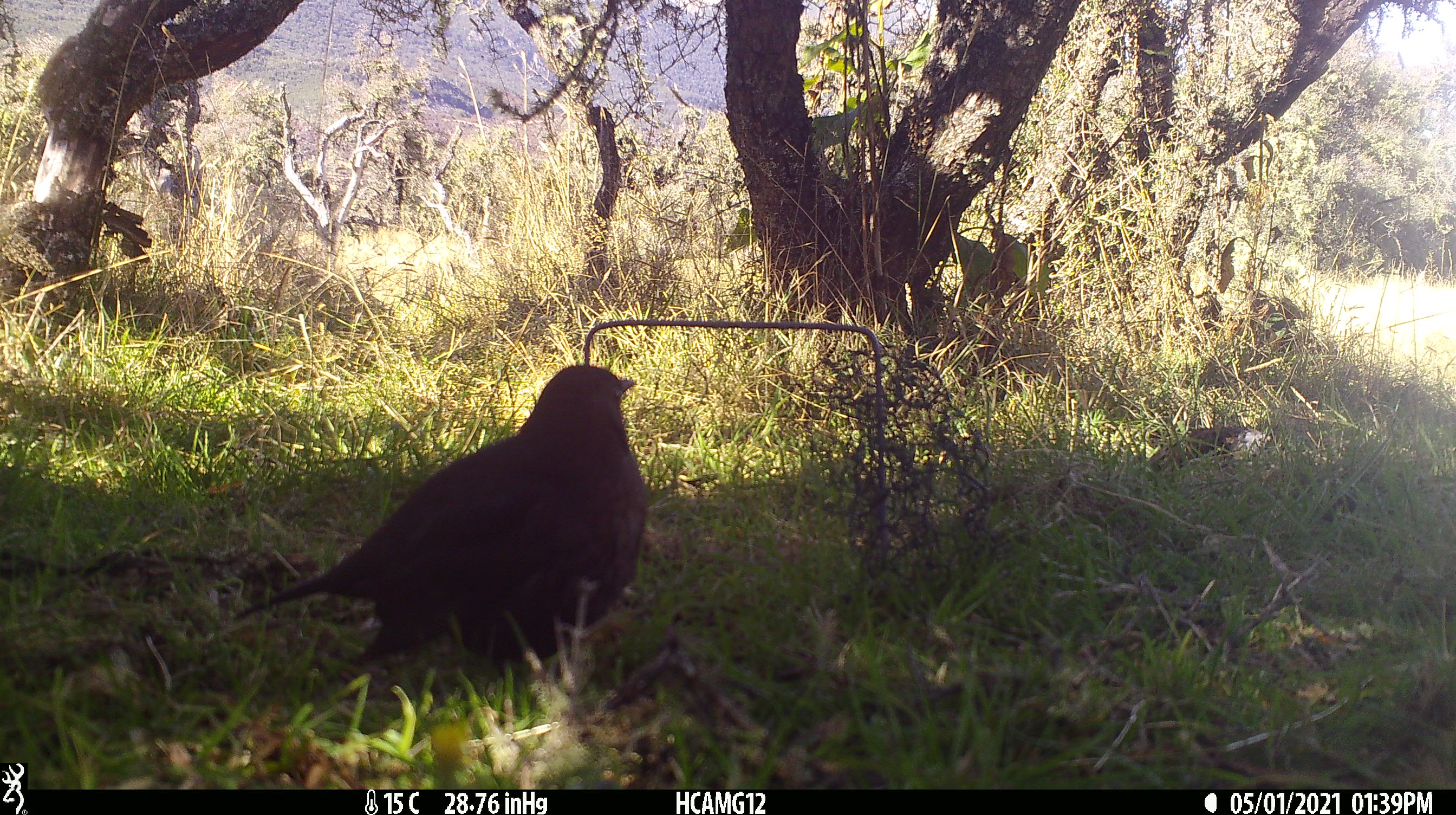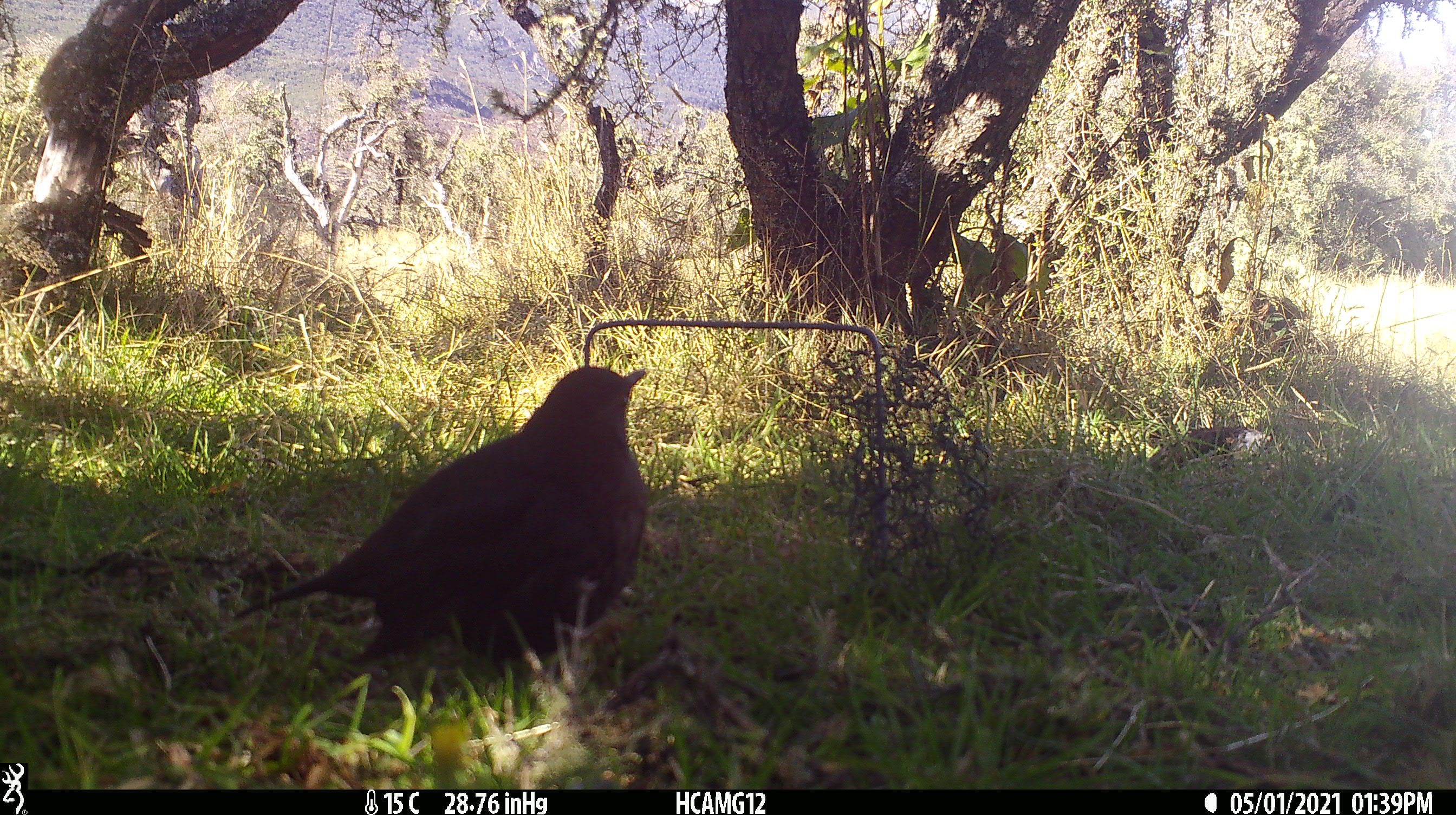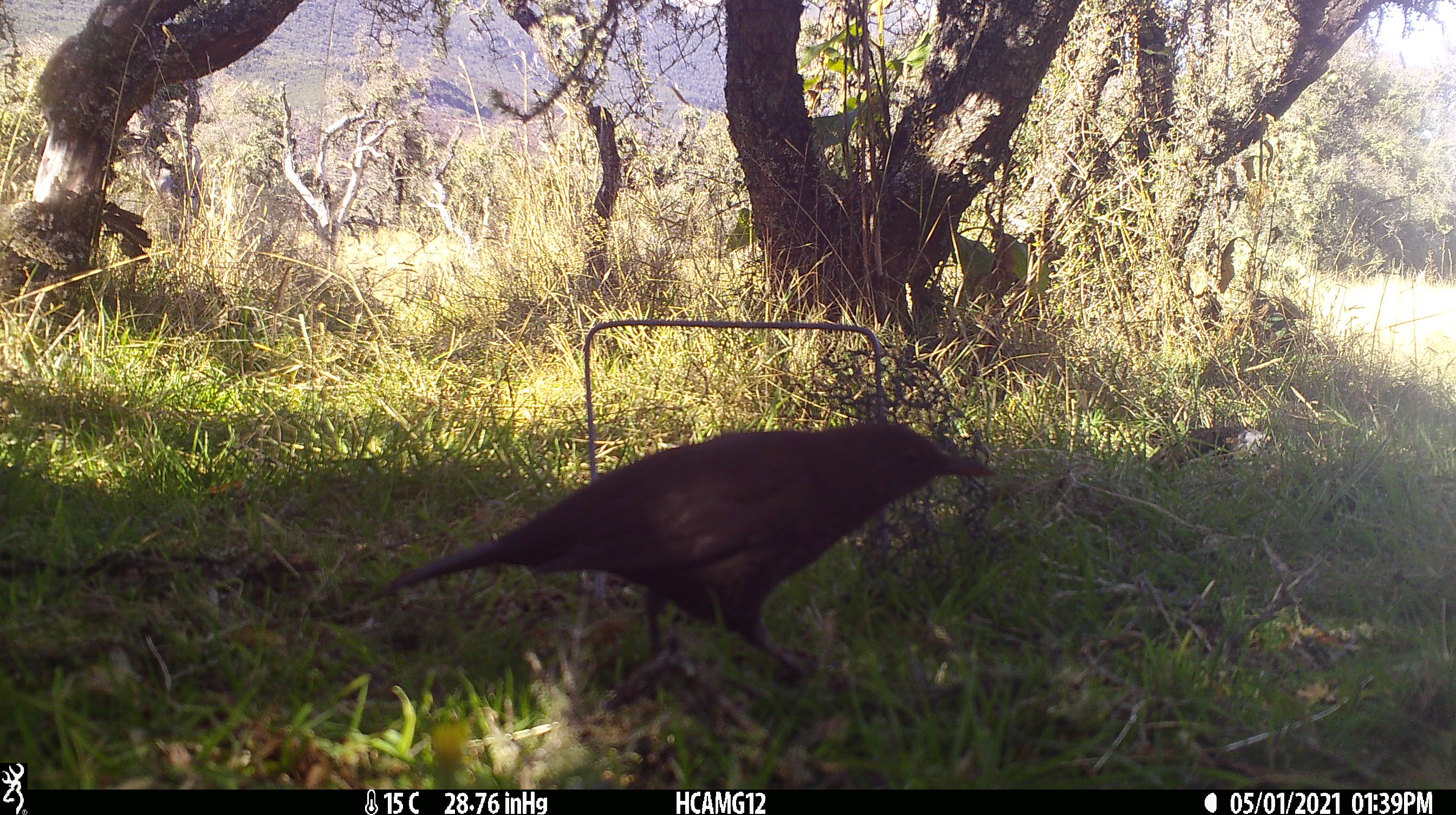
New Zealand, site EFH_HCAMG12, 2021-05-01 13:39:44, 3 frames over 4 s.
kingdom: Animalia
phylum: Chordata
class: Aves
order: Passeriformes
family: Turdidae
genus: Turdus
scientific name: Turdus merula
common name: eurasian blackbird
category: blackbird